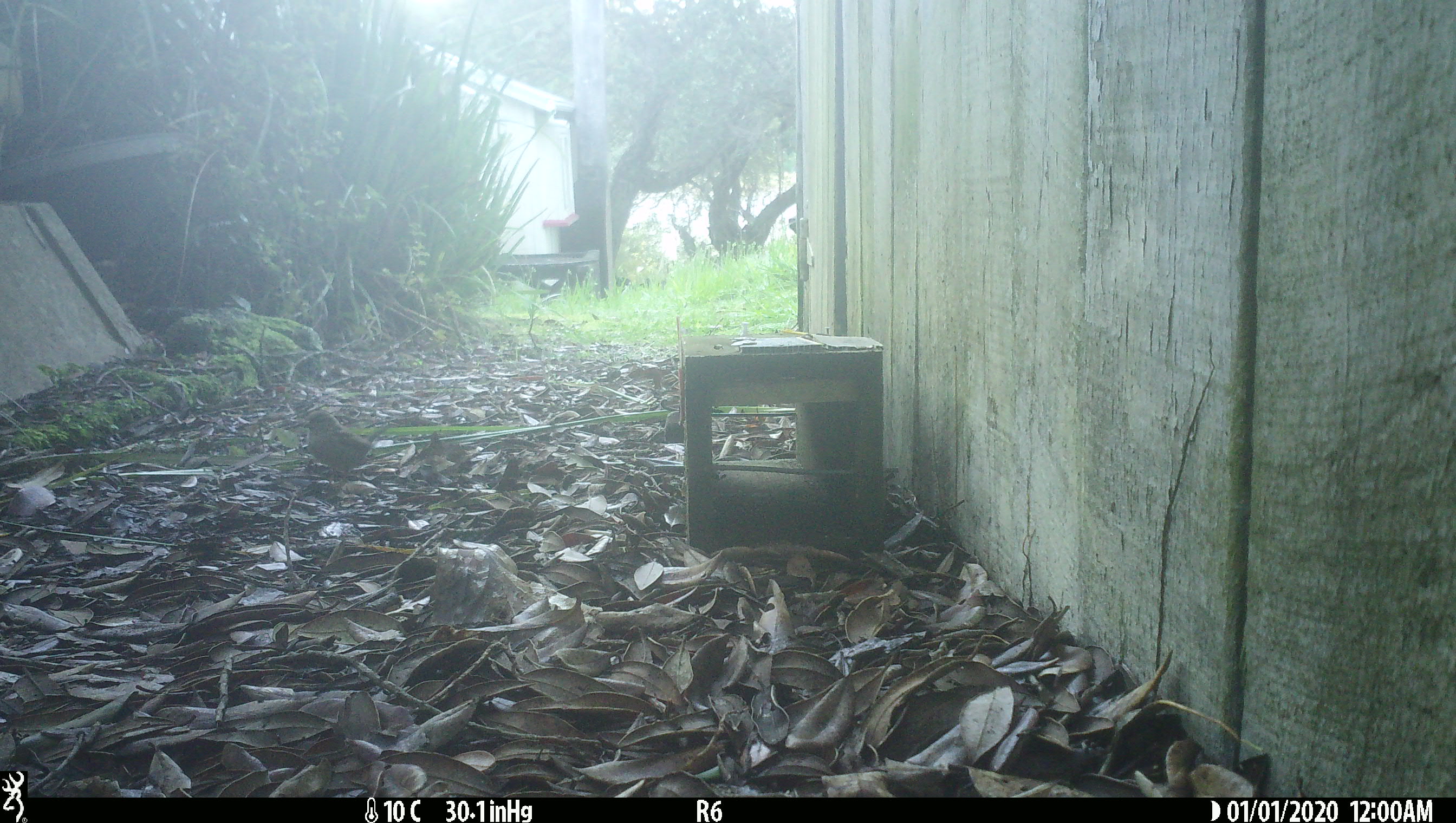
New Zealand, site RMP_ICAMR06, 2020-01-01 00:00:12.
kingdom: Animalia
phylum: Chordata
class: Aves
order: Passeriformes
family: Passeridae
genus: Passer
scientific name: Passer domesticus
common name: house sparrow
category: sparrow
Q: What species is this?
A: Sparrow (house sparrow) (Passer domesticus).